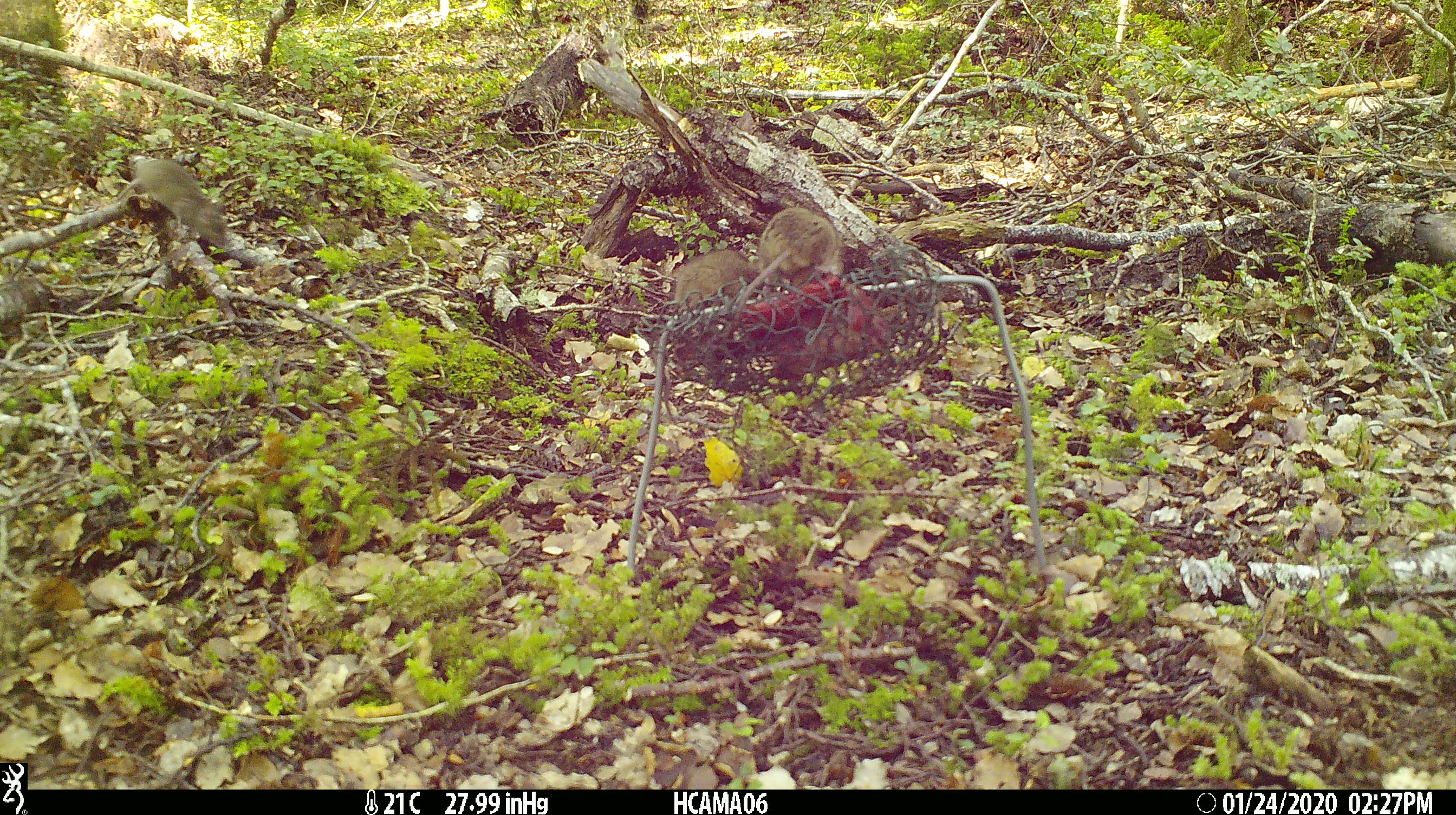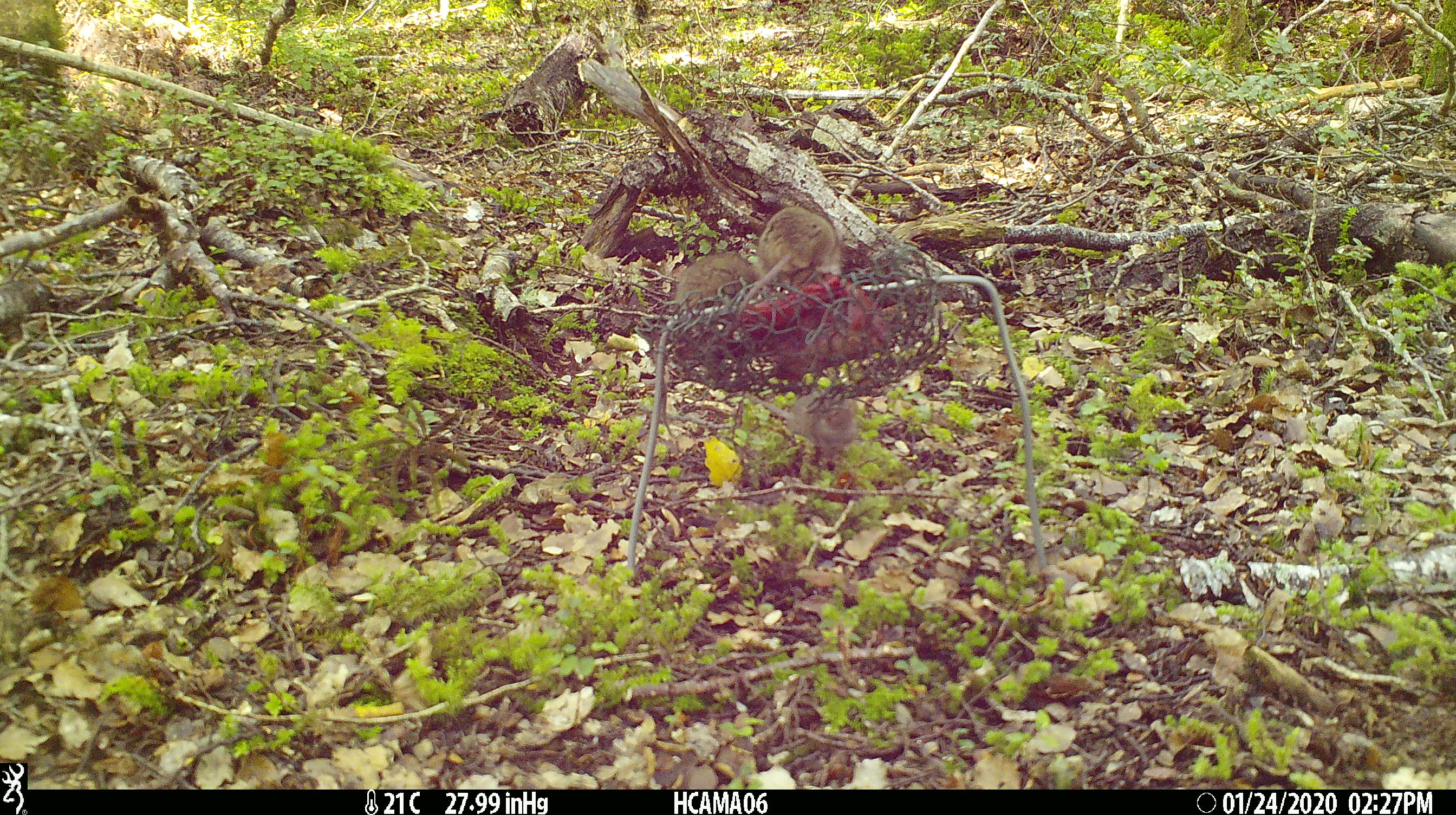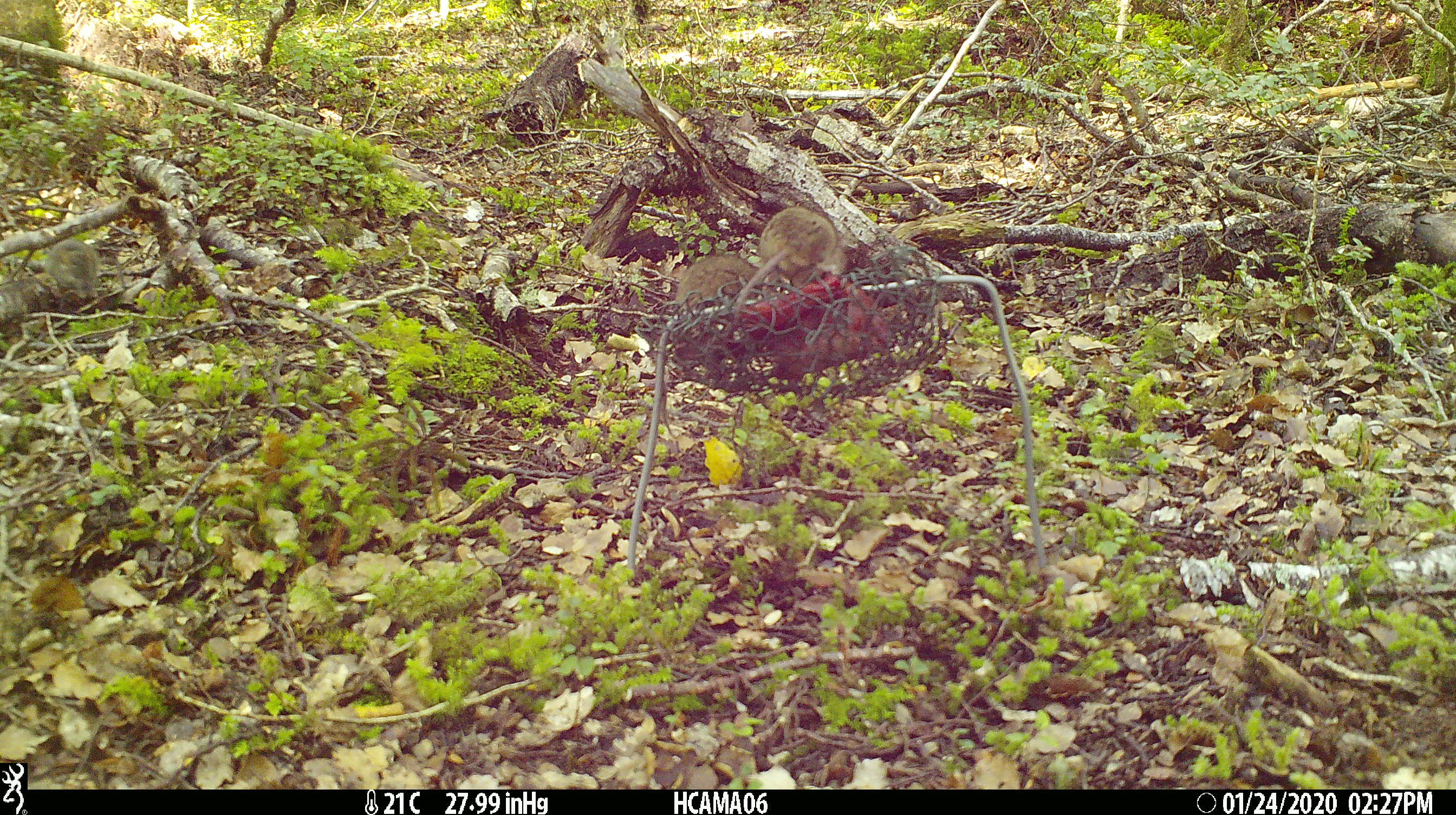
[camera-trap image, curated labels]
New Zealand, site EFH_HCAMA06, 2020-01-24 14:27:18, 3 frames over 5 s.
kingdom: Animalia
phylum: Chordata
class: Mammalia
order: Rodentia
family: Muridae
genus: Mus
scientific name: Mus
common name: mouse